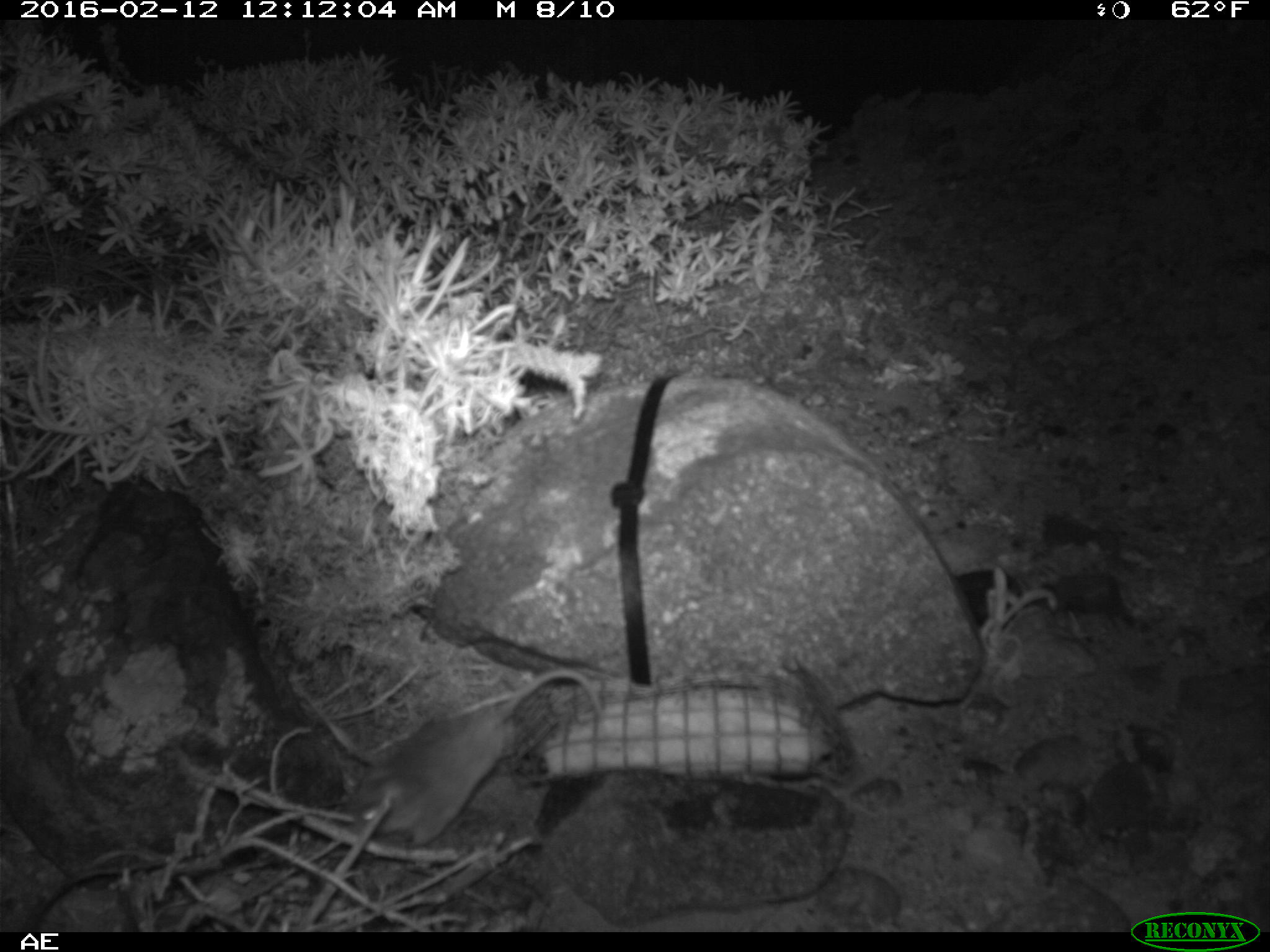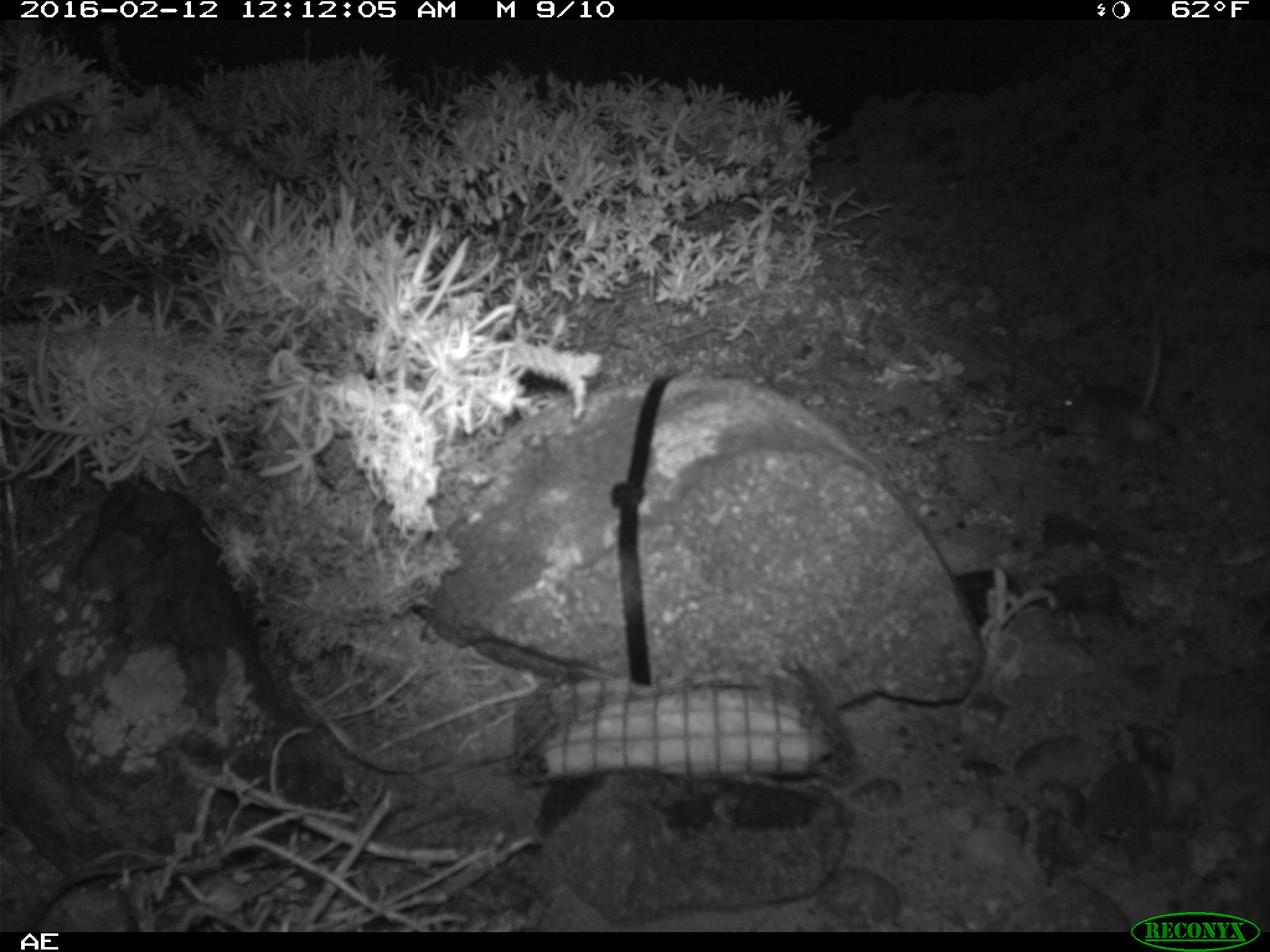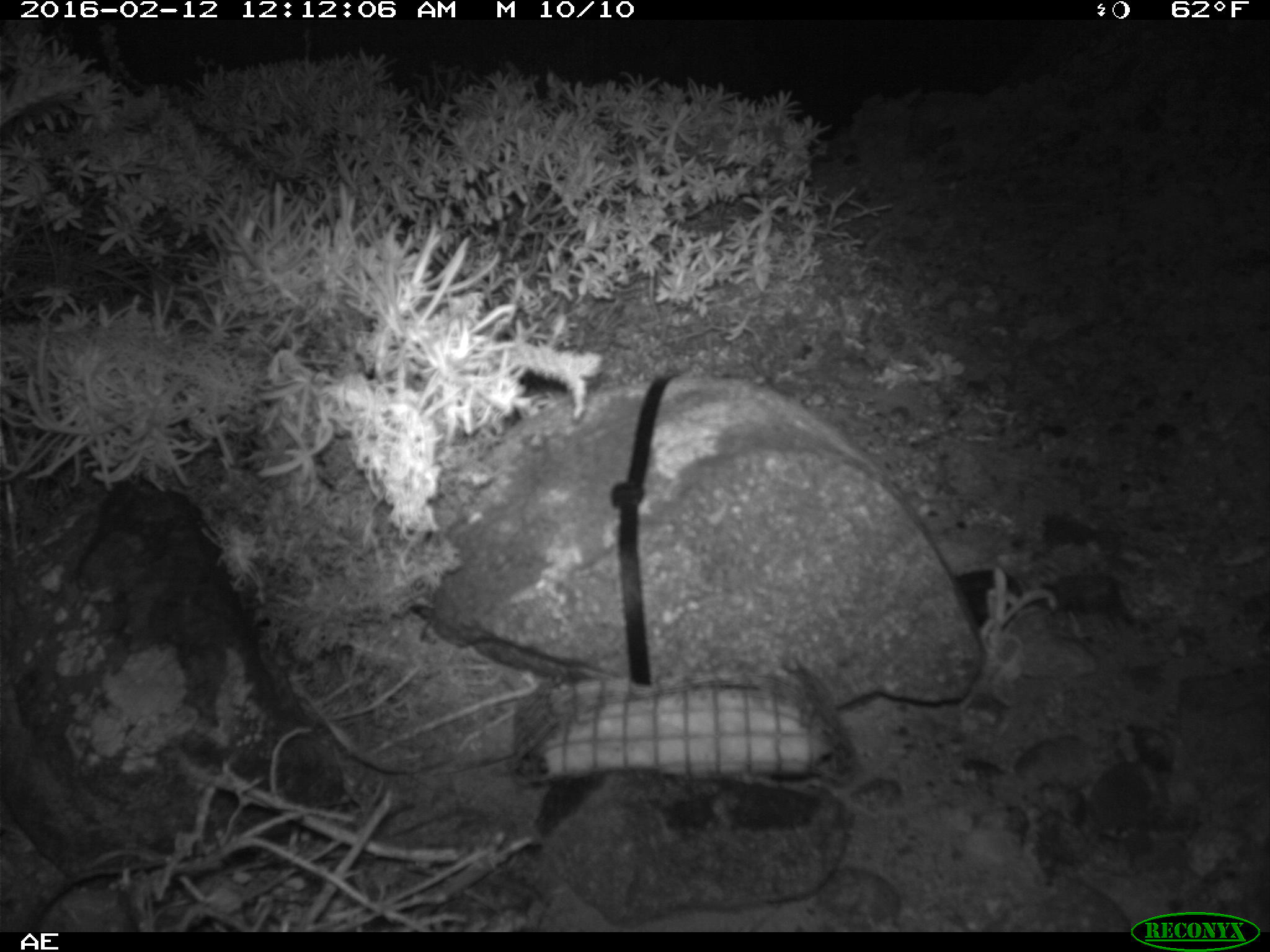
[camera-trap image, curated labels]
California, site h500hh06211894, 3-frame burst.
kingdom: Animalia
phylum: Chordata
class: Mammalia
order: Rodentia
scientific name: Rodentia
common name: rodent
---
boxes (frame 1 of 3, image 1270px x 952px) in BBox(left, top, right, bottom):
rodent: BBox(346, 669, 605, 845)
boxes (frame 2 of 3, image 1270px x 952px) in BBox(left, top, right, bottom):
rodent: BBox(1040, 296, 1179, 456)